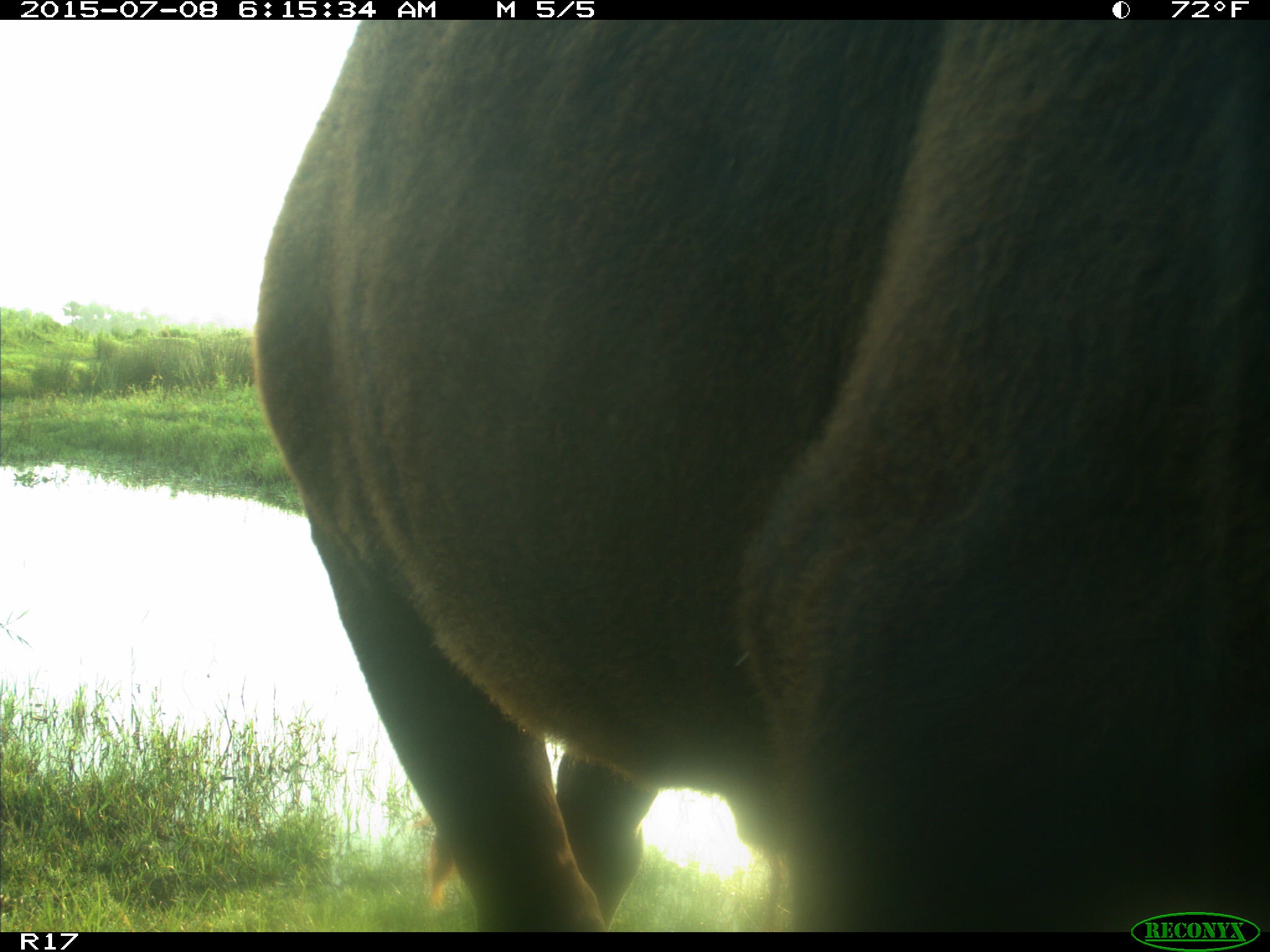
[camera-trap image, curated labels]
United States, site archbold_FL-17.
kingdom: Animalia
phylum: Chordata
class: Mammalia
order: Artiodactyla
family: Bovidae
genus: Bos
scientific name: Bos taurus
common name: domestic cow